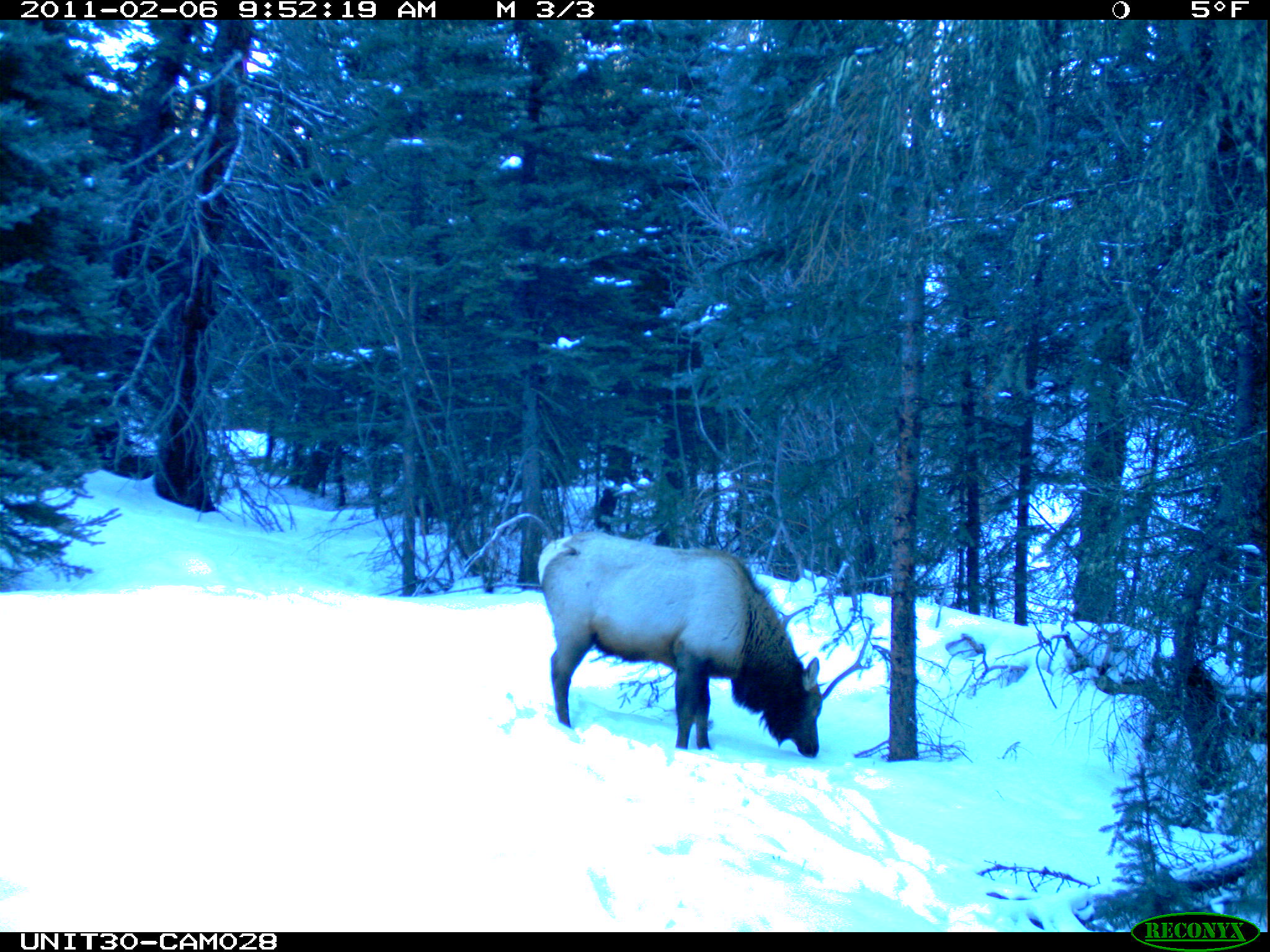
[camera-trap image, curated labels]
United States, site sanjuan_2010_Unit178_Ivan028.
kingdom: Animalia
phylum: Chordata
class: Mammalia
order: Artiodactyla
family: Cervidae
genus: Cervus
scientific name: Cervus elaphus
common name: red deer